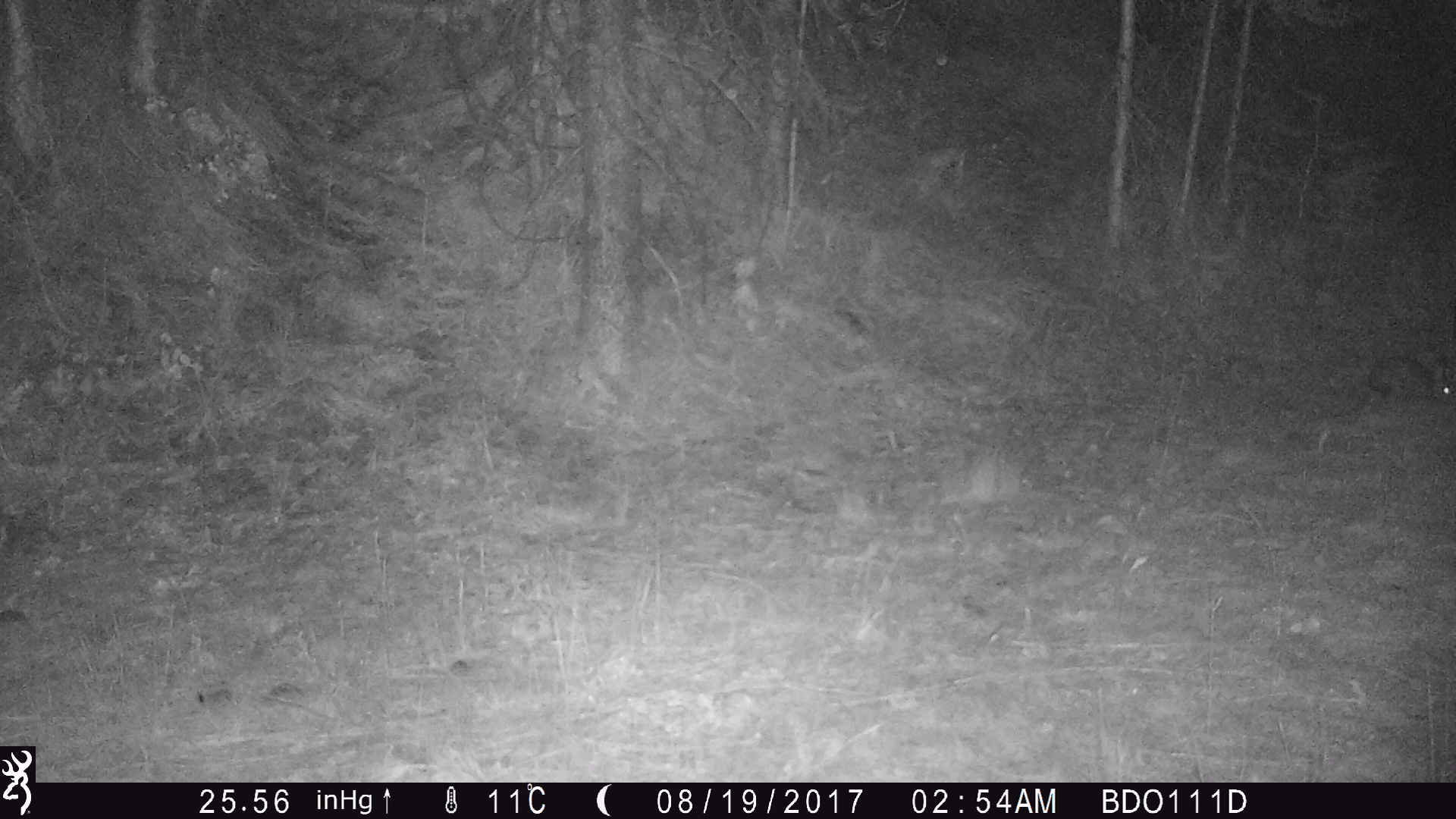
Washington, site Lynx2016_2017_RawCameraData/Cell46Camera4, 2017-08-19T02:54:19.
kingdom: Animalia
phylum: Chordata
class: Mammalia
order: Lagomorpha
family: Leporidae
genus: Lepus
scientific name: Lepus americanus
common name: snowshoe hare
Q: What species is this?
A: Lepus americanus (snowshoe hare).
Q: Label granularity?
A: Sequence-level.